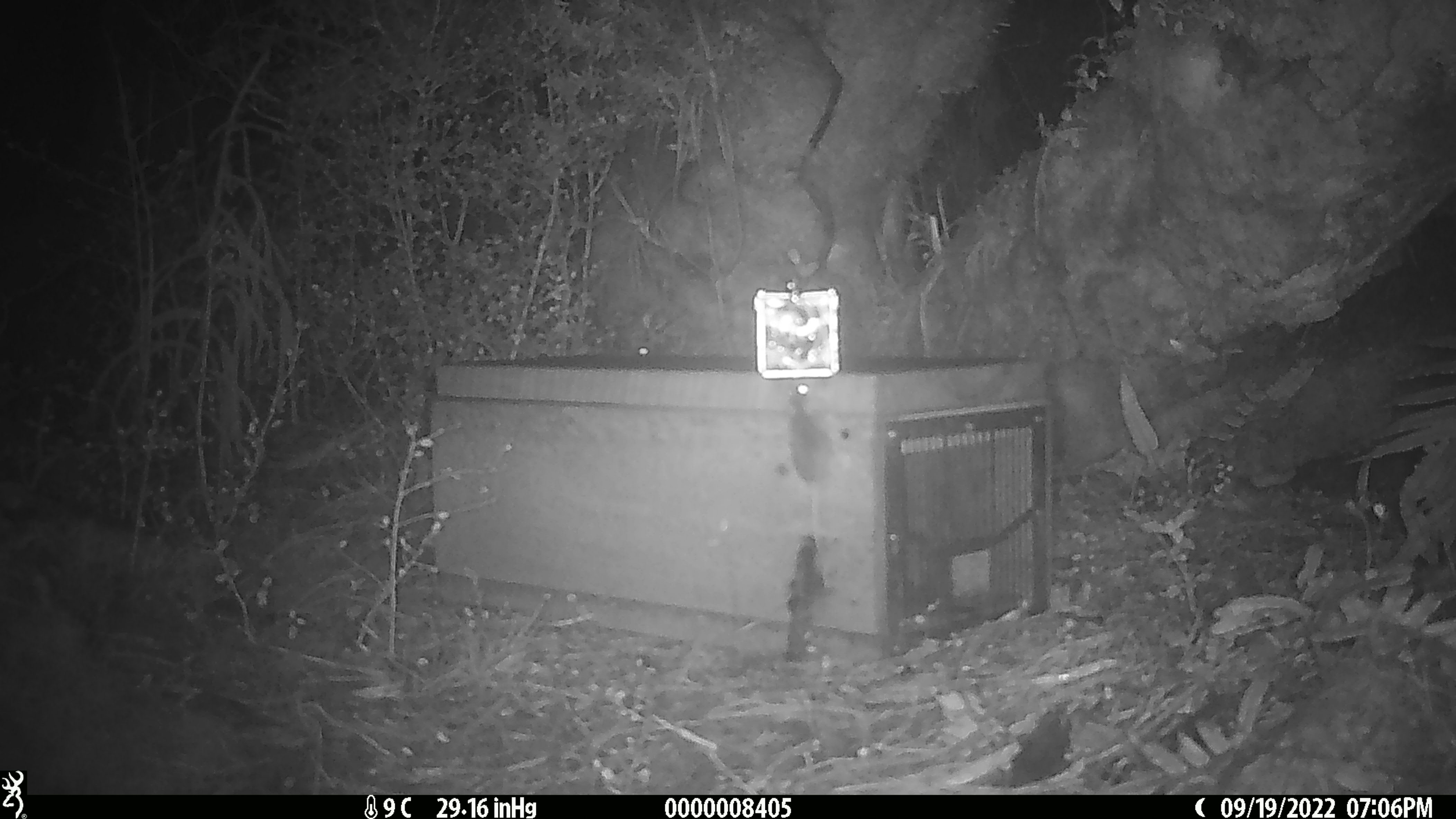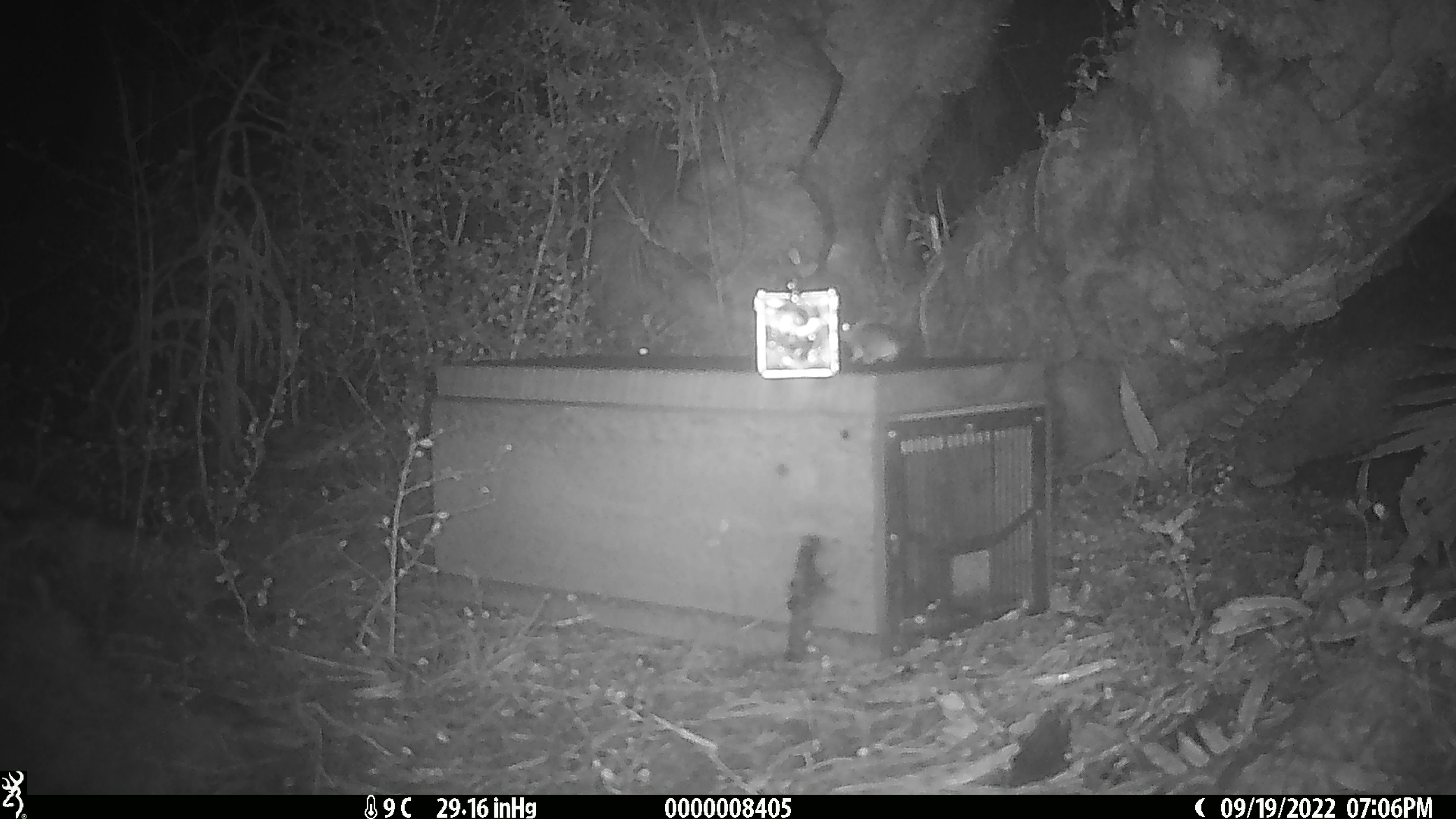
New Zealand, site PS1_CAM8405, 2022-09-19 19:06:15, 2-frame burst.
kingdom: Animalia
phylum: Chordata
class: Mammalia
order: Rodentia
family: Muridae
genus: Mus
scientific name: Mus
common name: mouse